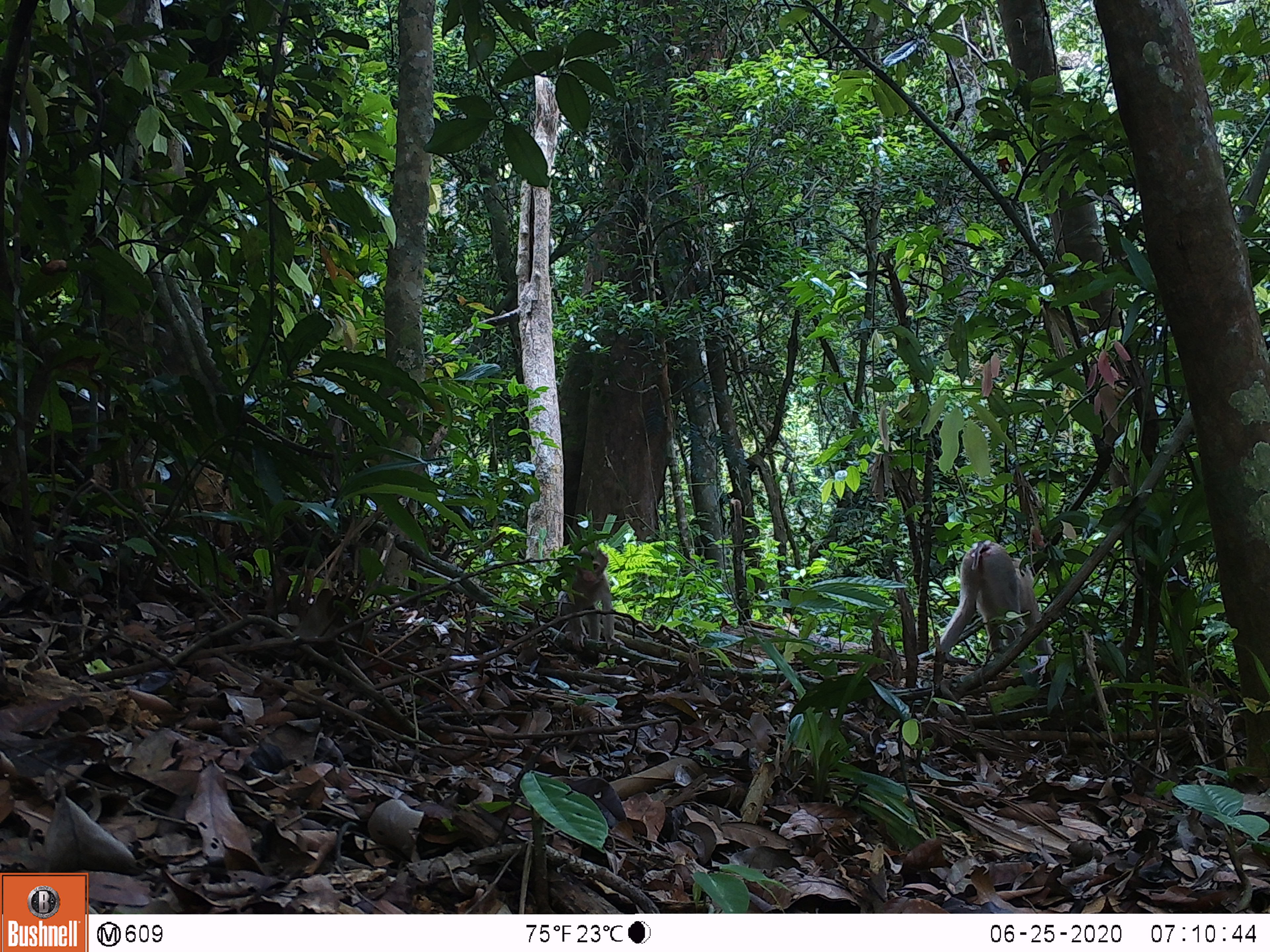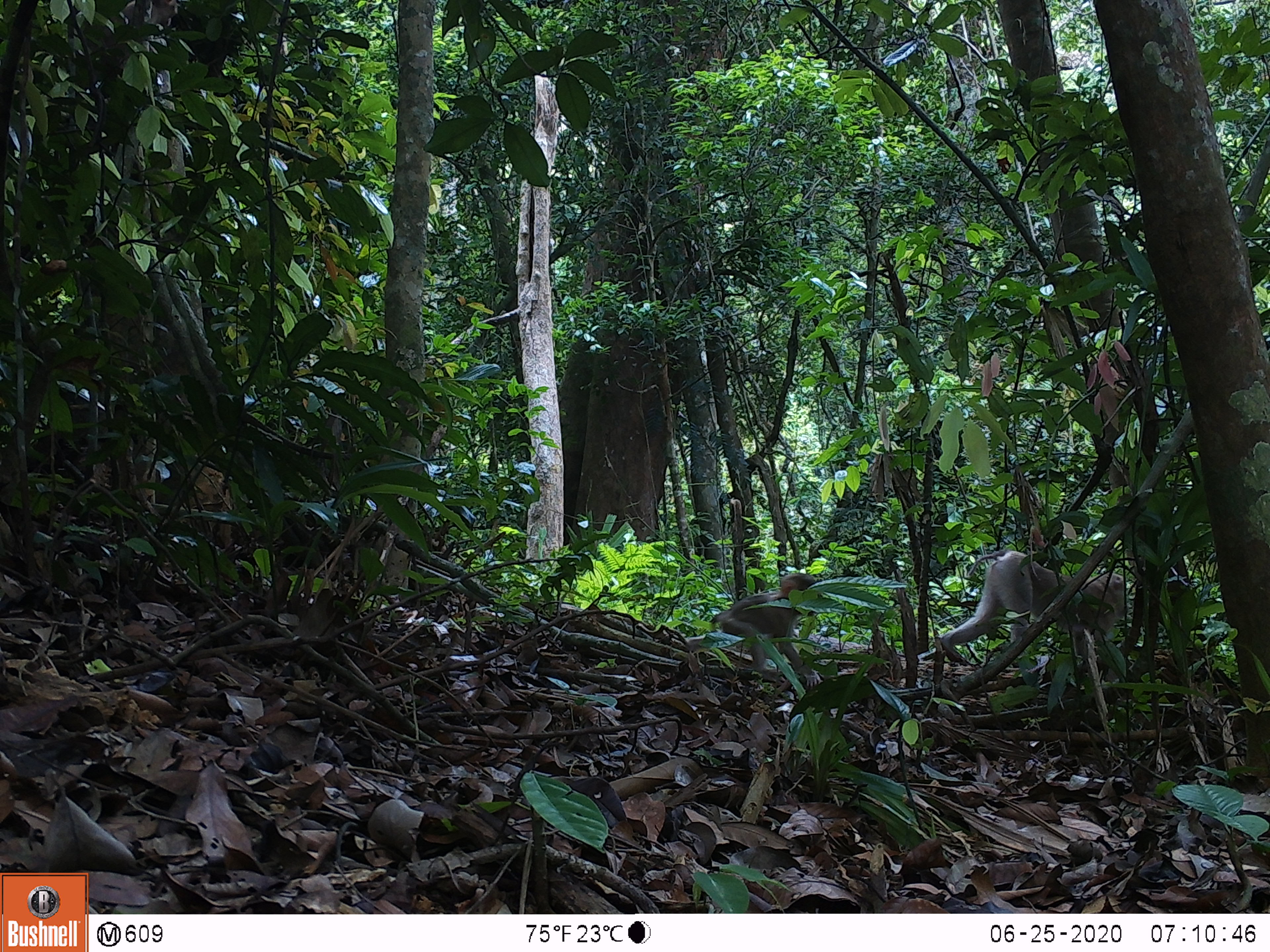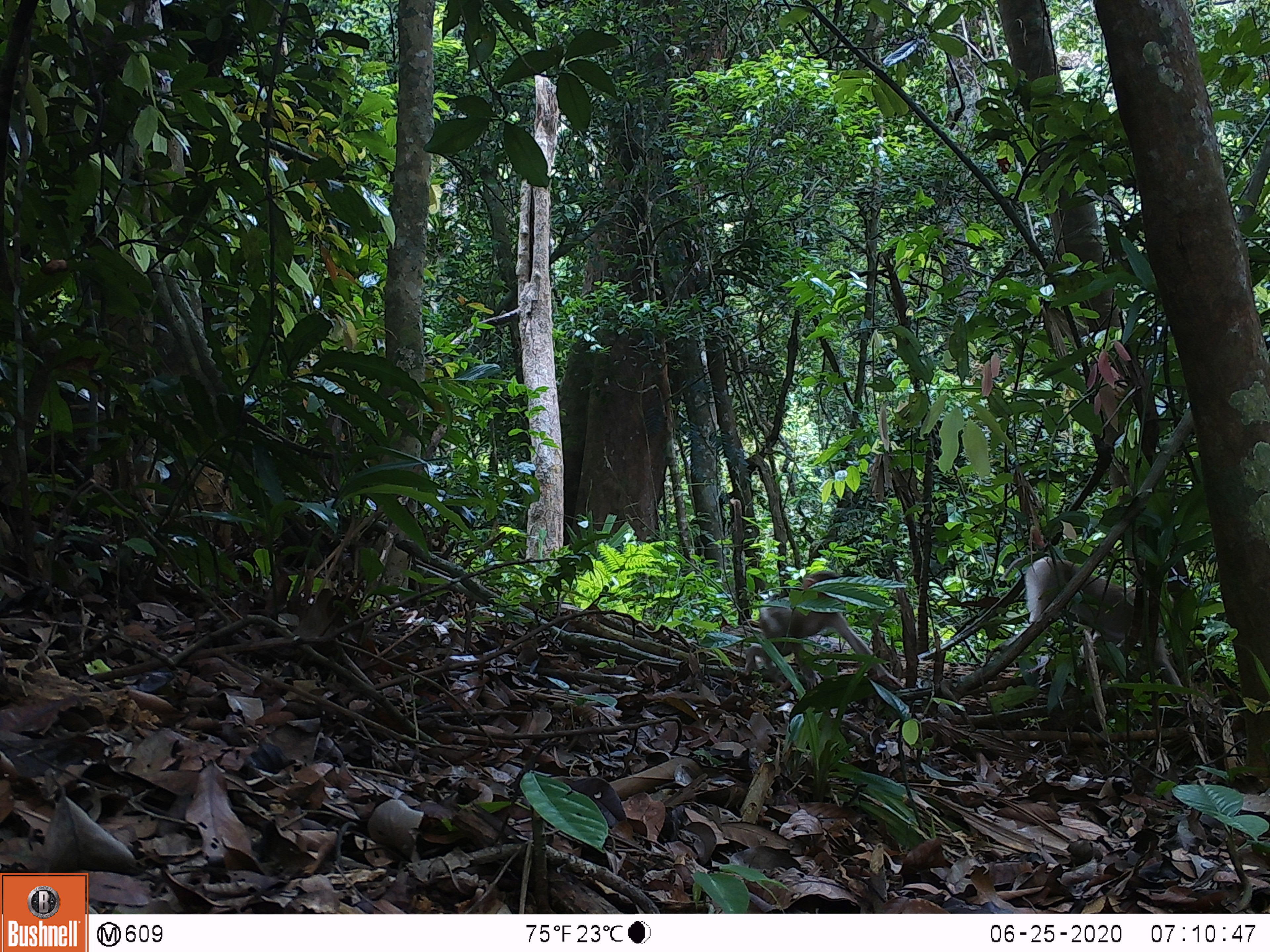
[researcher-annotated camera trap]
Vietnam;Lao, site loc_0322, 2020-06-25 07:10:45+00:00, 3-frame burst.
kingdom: Animalia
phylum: Chordata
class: Mammalia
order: Primates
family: Cercopithecidae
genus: Macaca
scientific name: Macaca nemestrina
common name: pig-tailed macaque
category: pig tailed macaque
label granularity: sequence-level